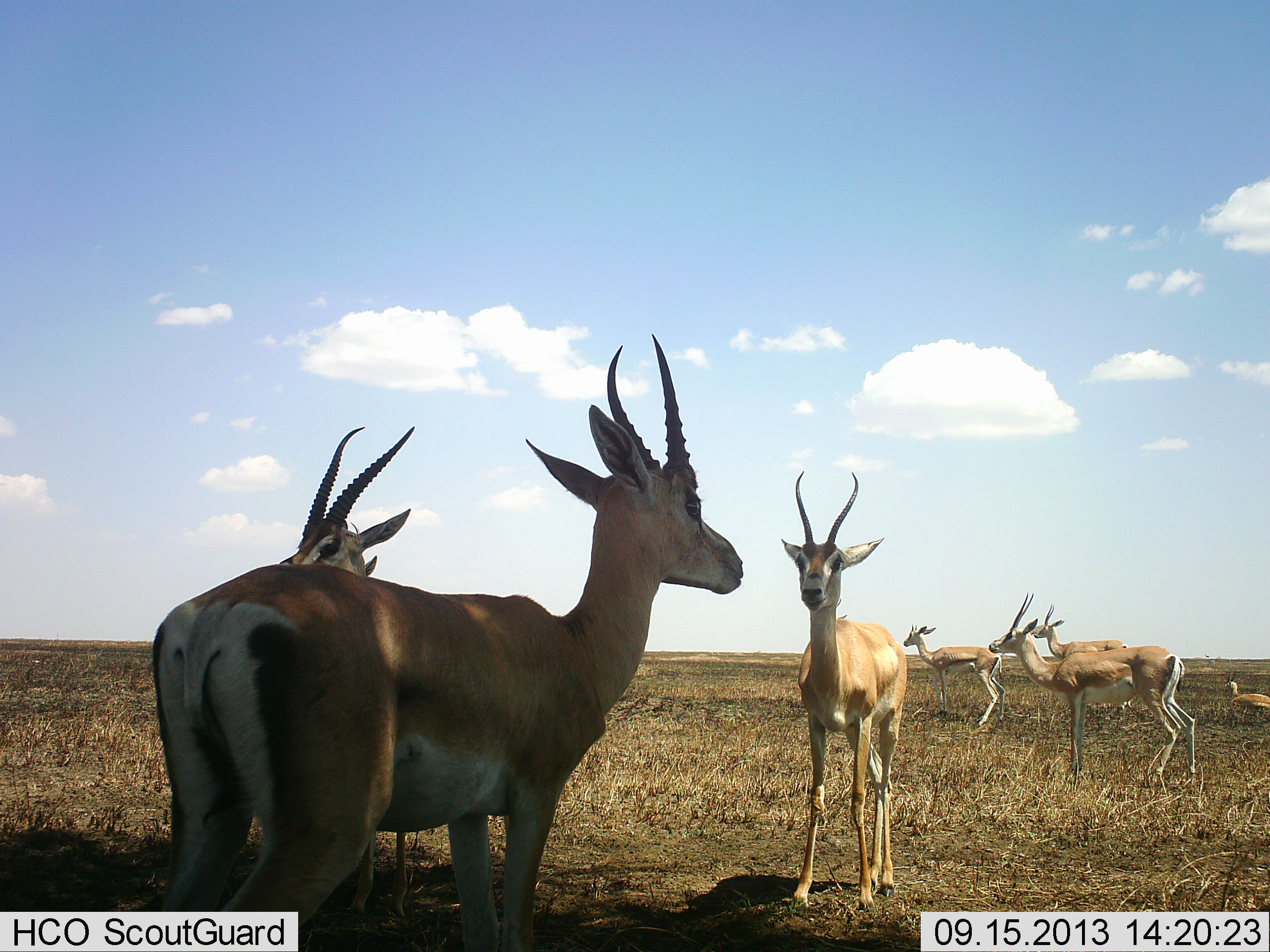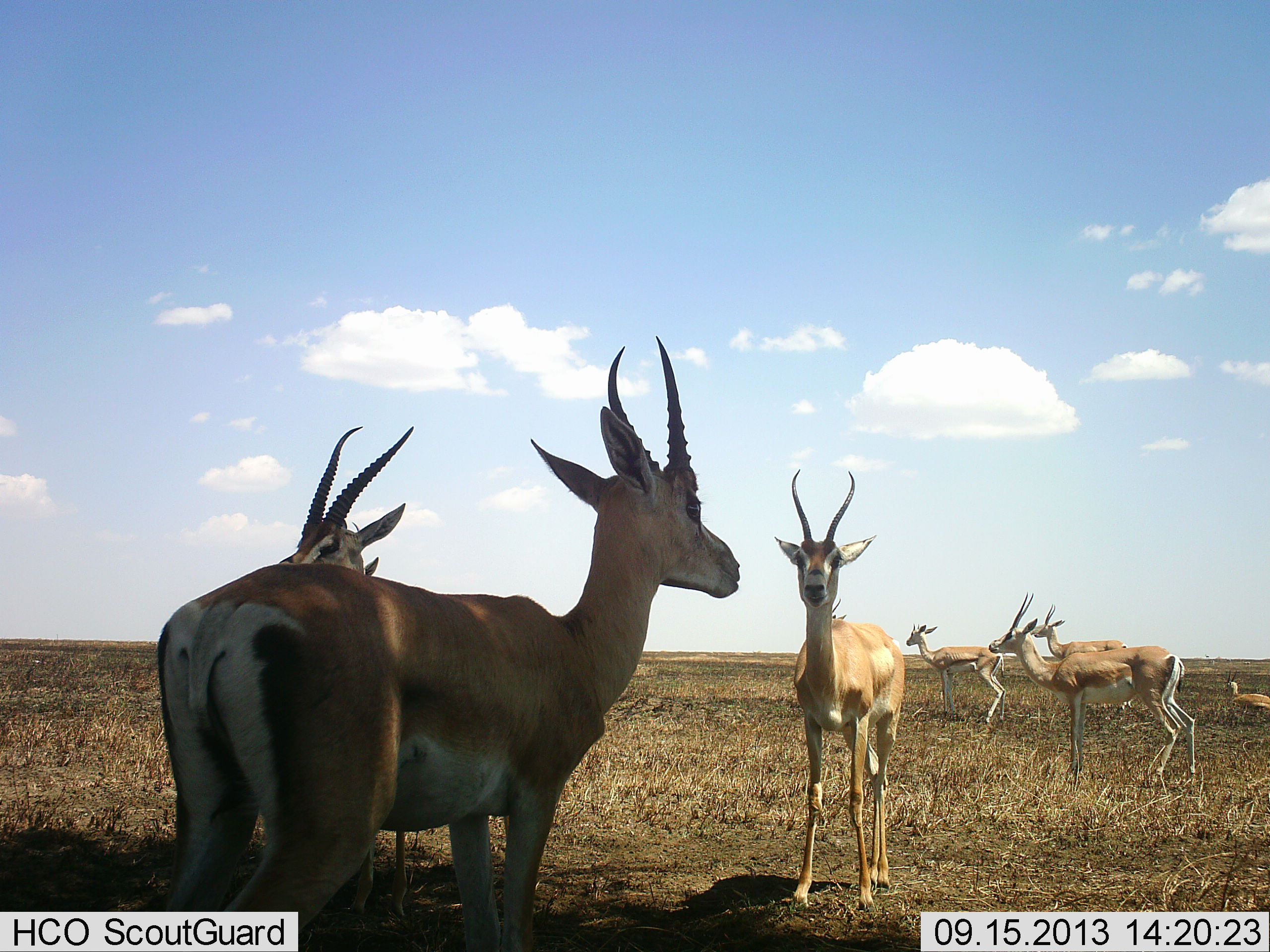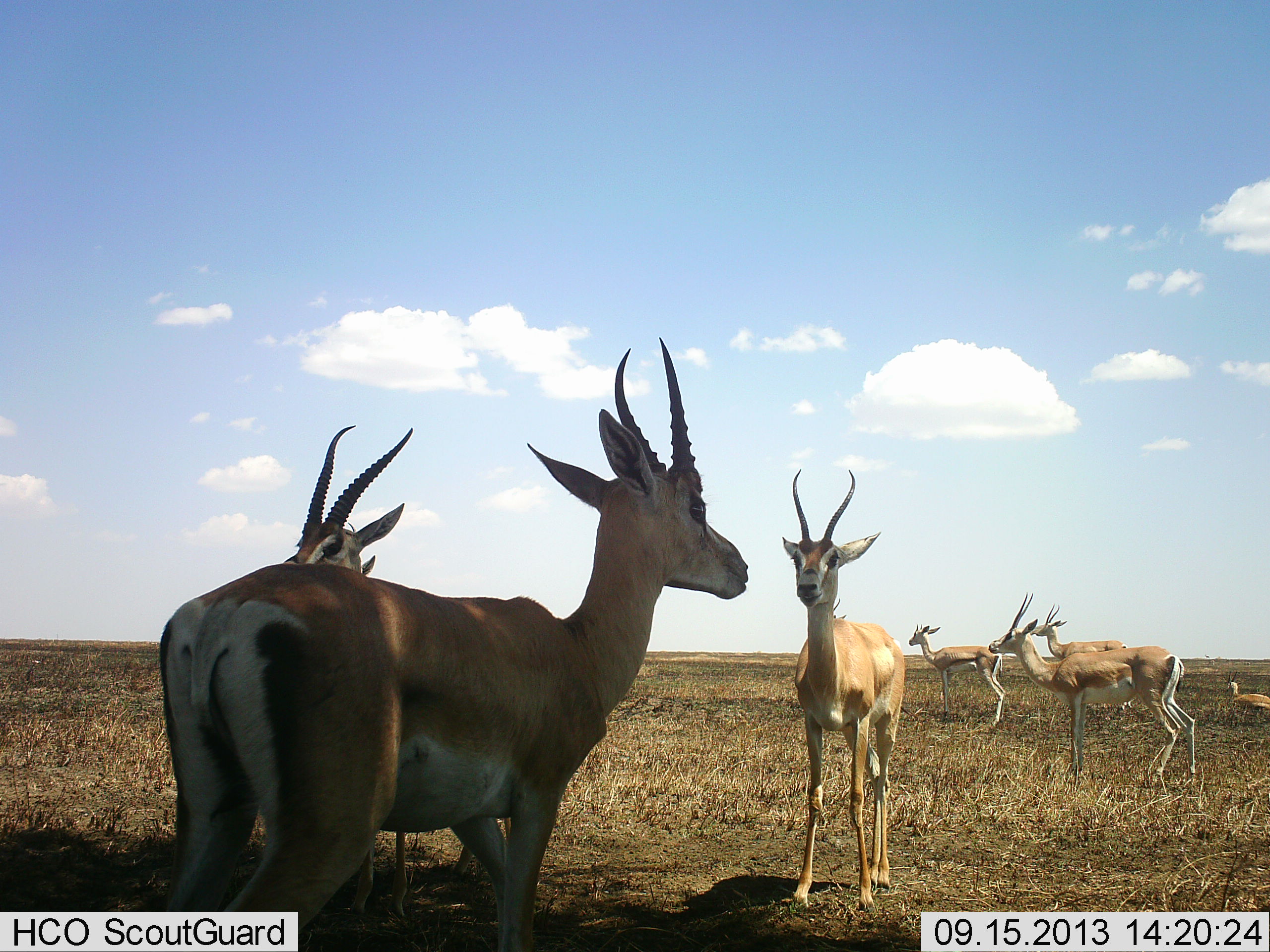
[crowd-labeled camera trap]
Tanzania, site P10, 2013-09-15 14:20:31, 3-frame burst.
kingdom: Animalia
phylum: Chordata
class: Mammalia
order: Artiodactyla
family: Bovidae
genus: Nanger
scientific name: Nanger granti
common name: grant's gazelle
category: gazellegrants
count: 7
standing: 94%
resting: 41%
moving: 3%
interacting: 0%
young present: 6%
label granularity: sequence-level